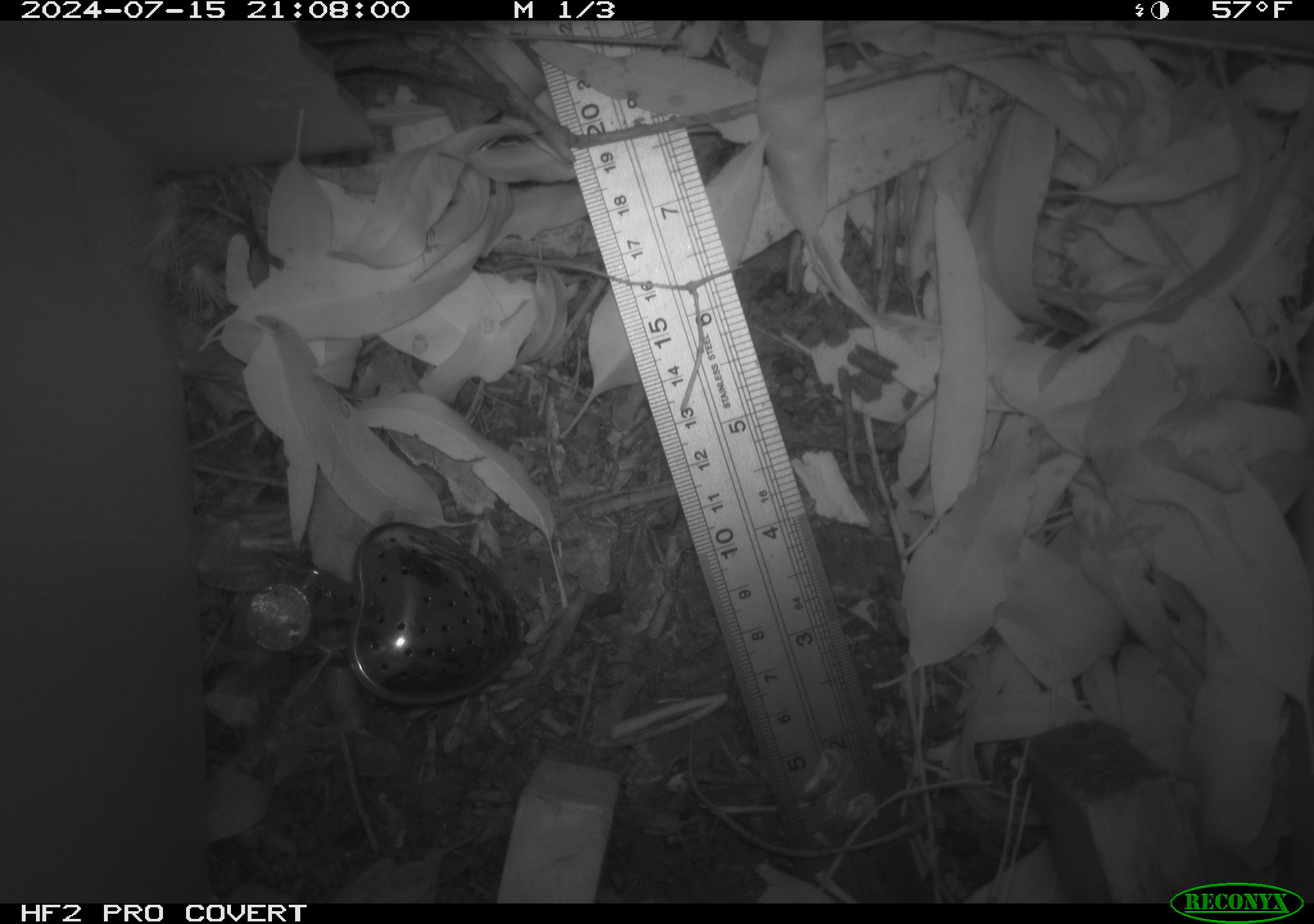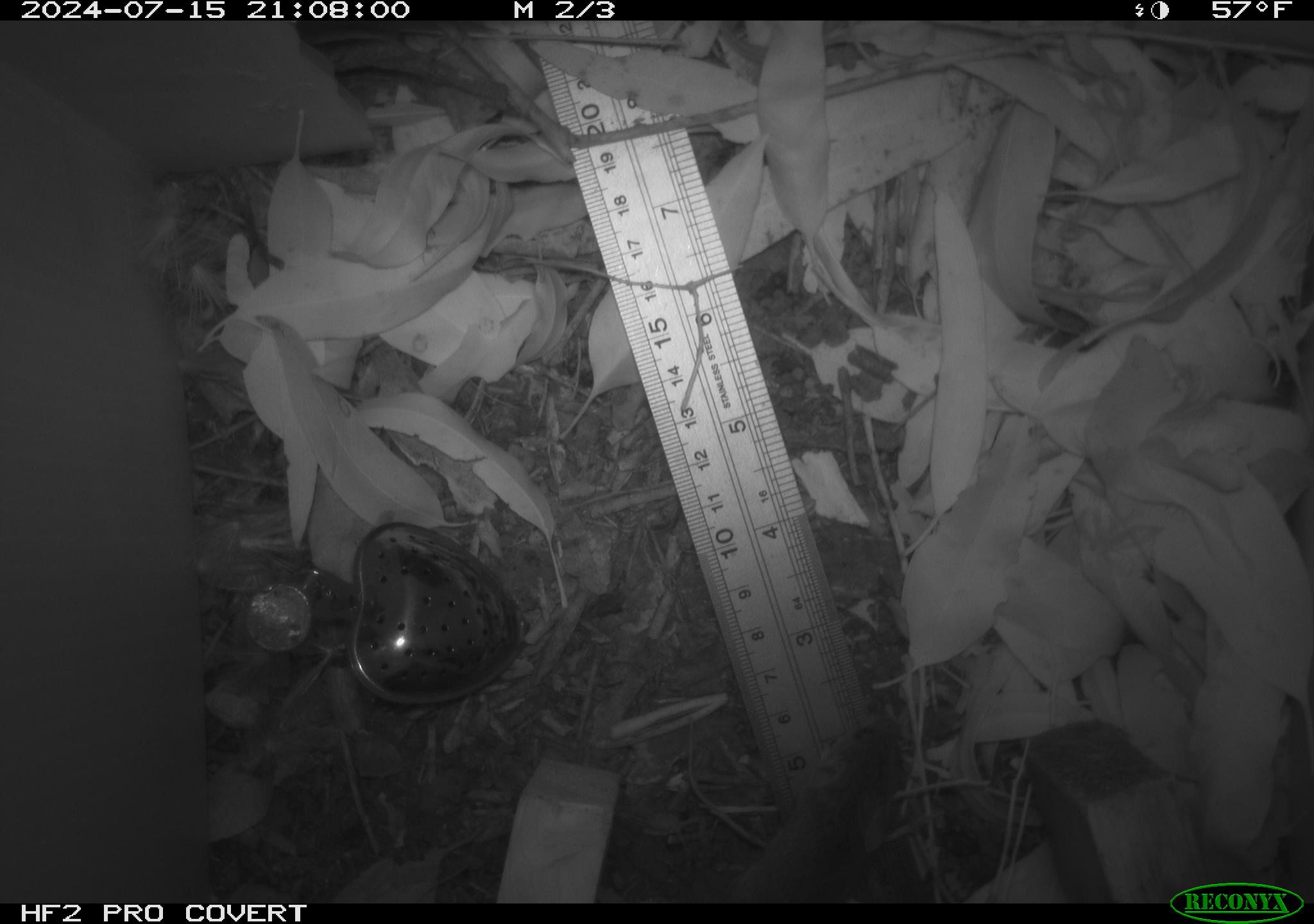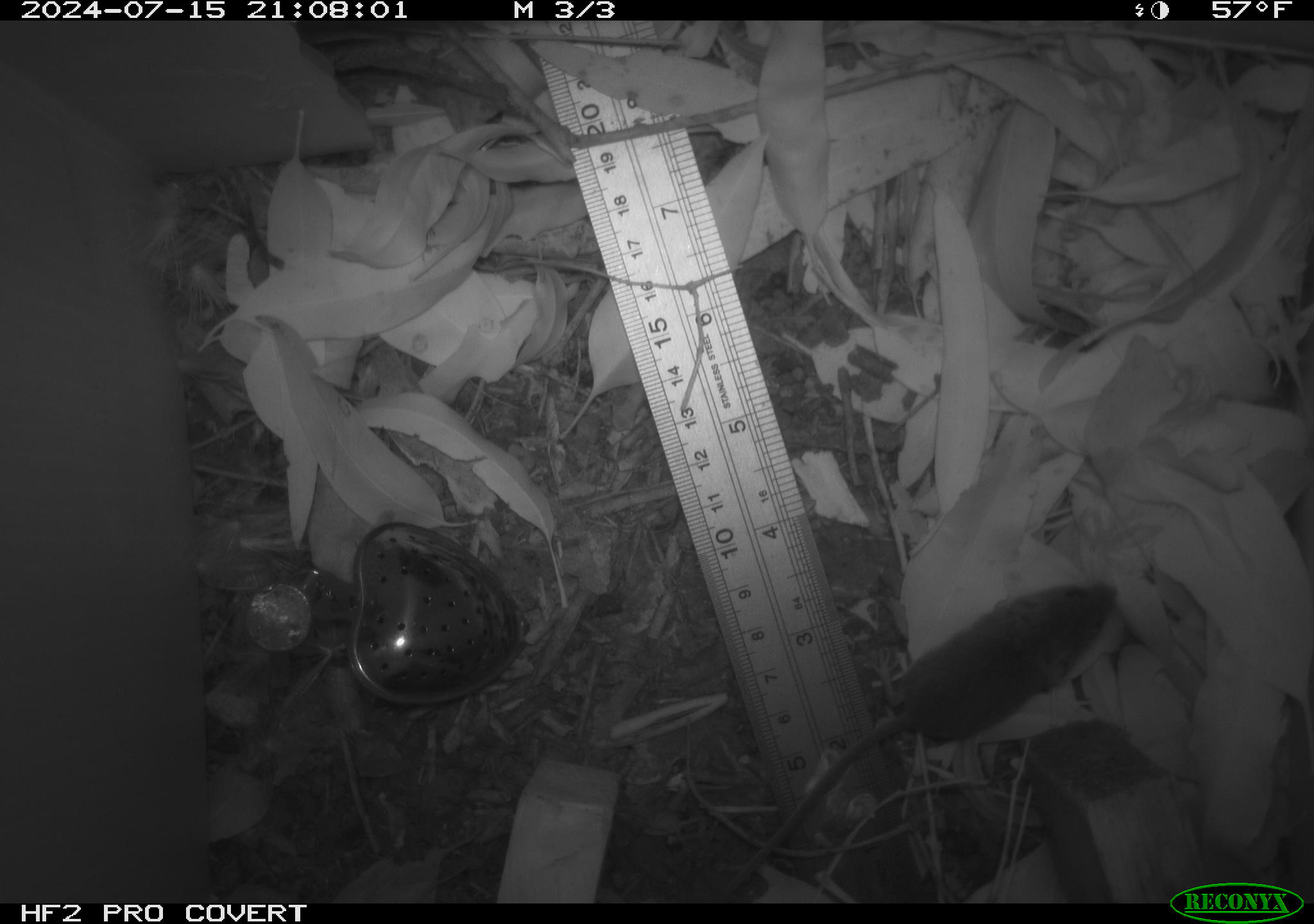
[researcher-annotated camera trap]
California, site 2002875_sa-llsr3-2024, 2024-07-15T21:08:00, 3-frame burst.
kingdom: Animalia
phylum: Chordata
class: Mammalia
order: Rodentia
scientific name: Rodentia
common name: mouse species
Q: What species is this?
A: Mouse species (Rodentia).